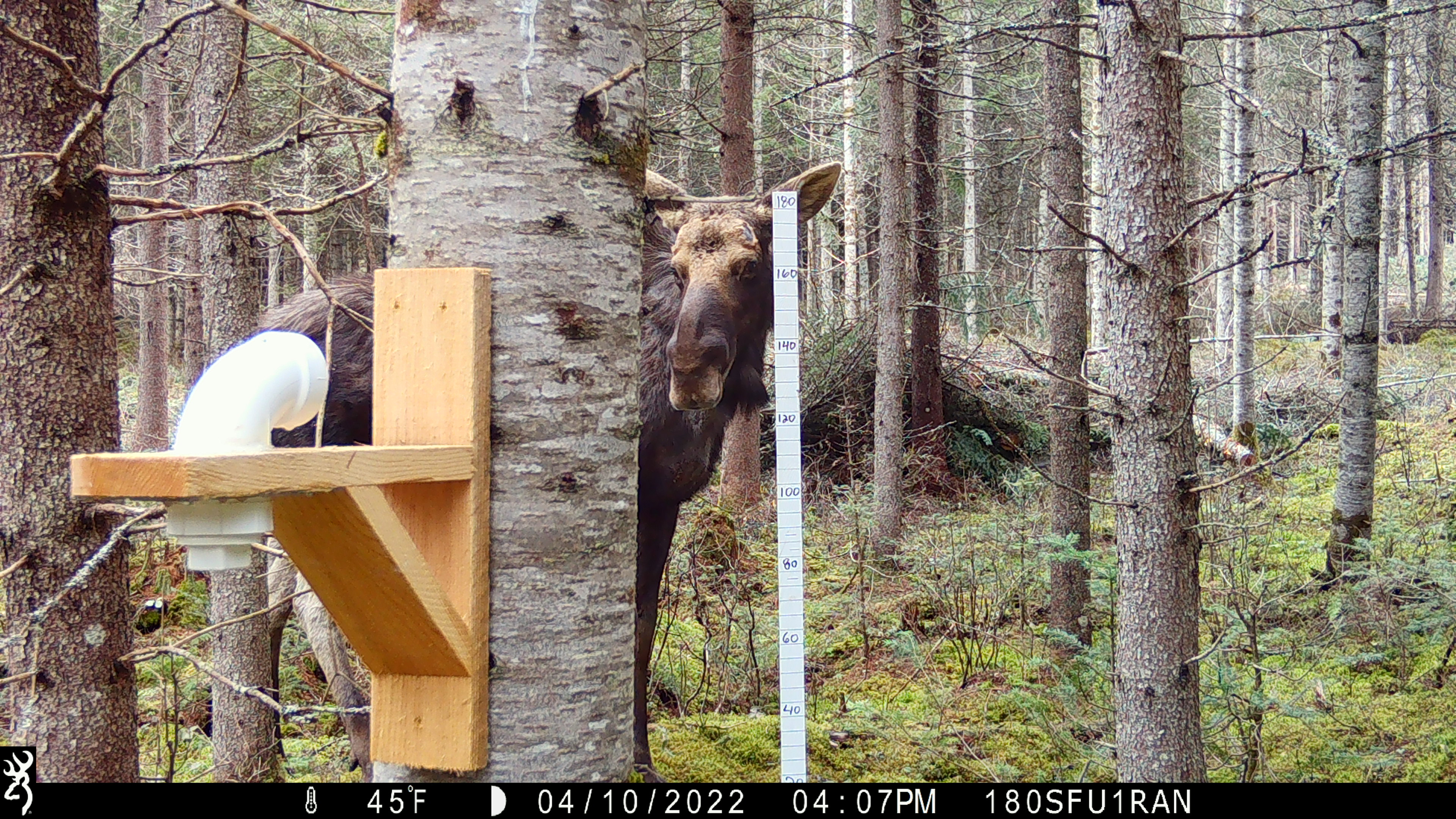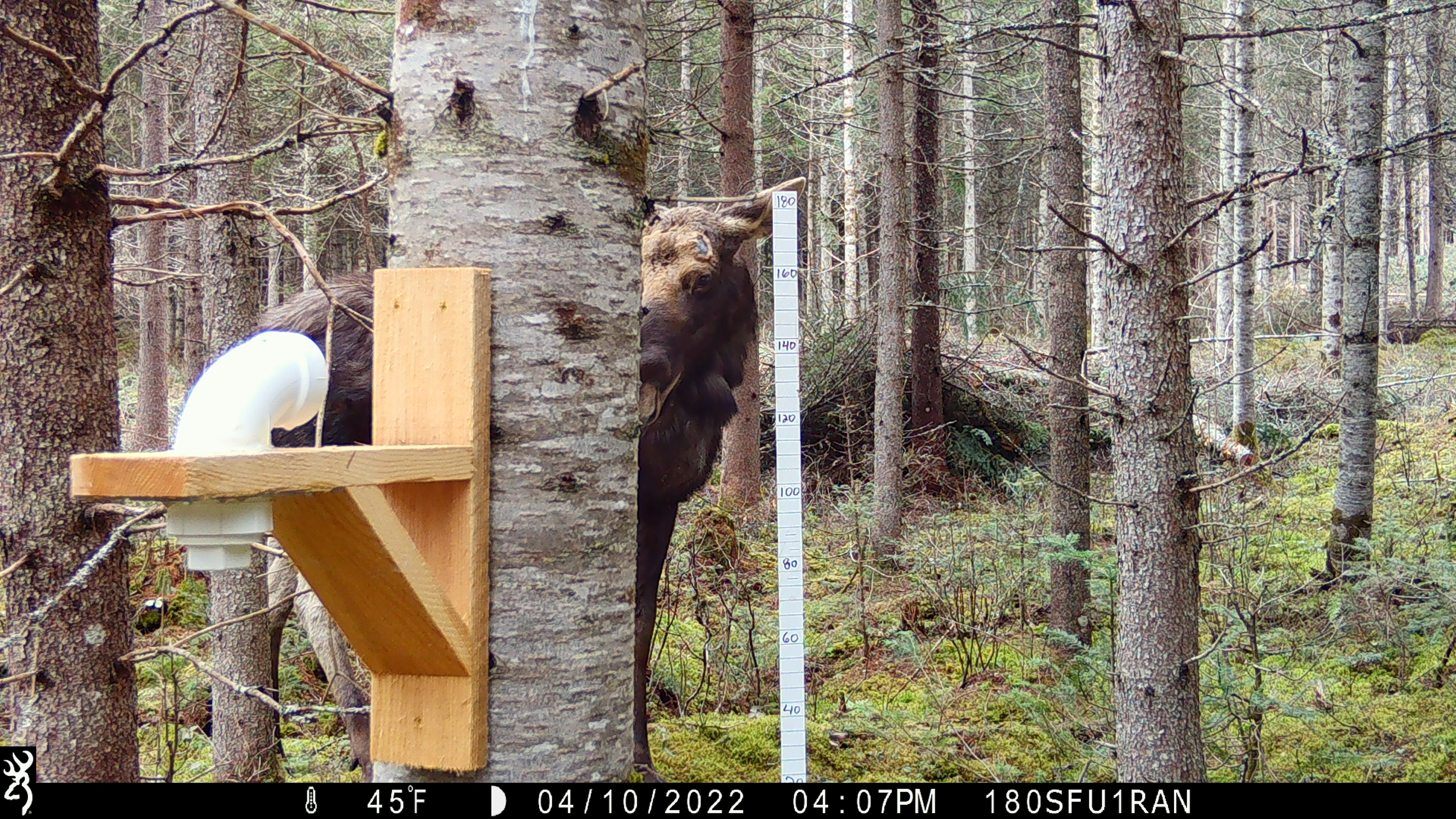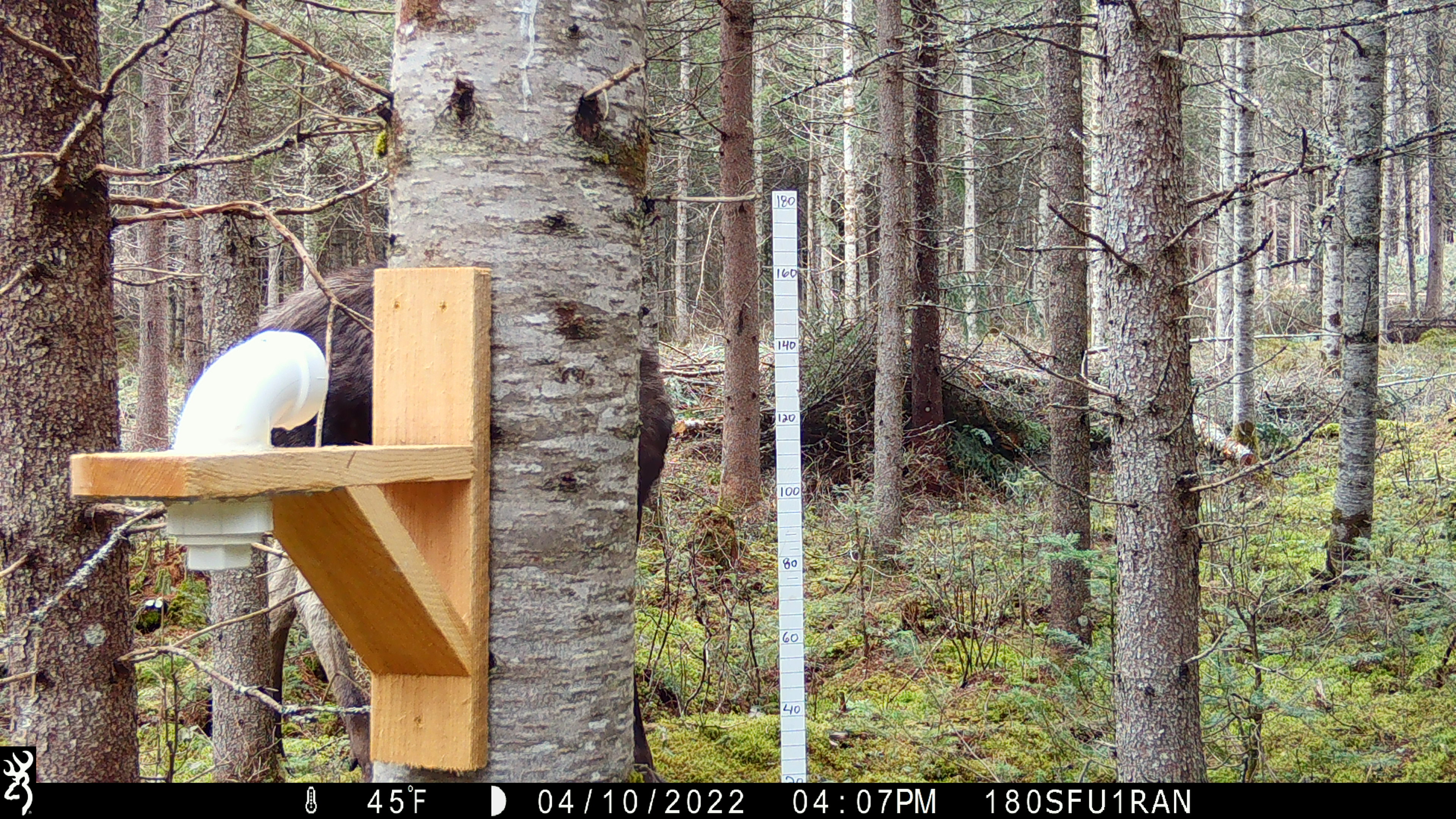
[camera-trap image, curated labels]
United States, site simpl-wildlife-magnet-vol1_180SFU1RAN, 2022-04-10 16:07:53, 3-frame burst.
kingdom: Animalia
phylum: Chordata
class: Mammalia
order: Artiodactyla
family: Cervidae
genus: Alces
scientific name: Alces alces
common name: moose